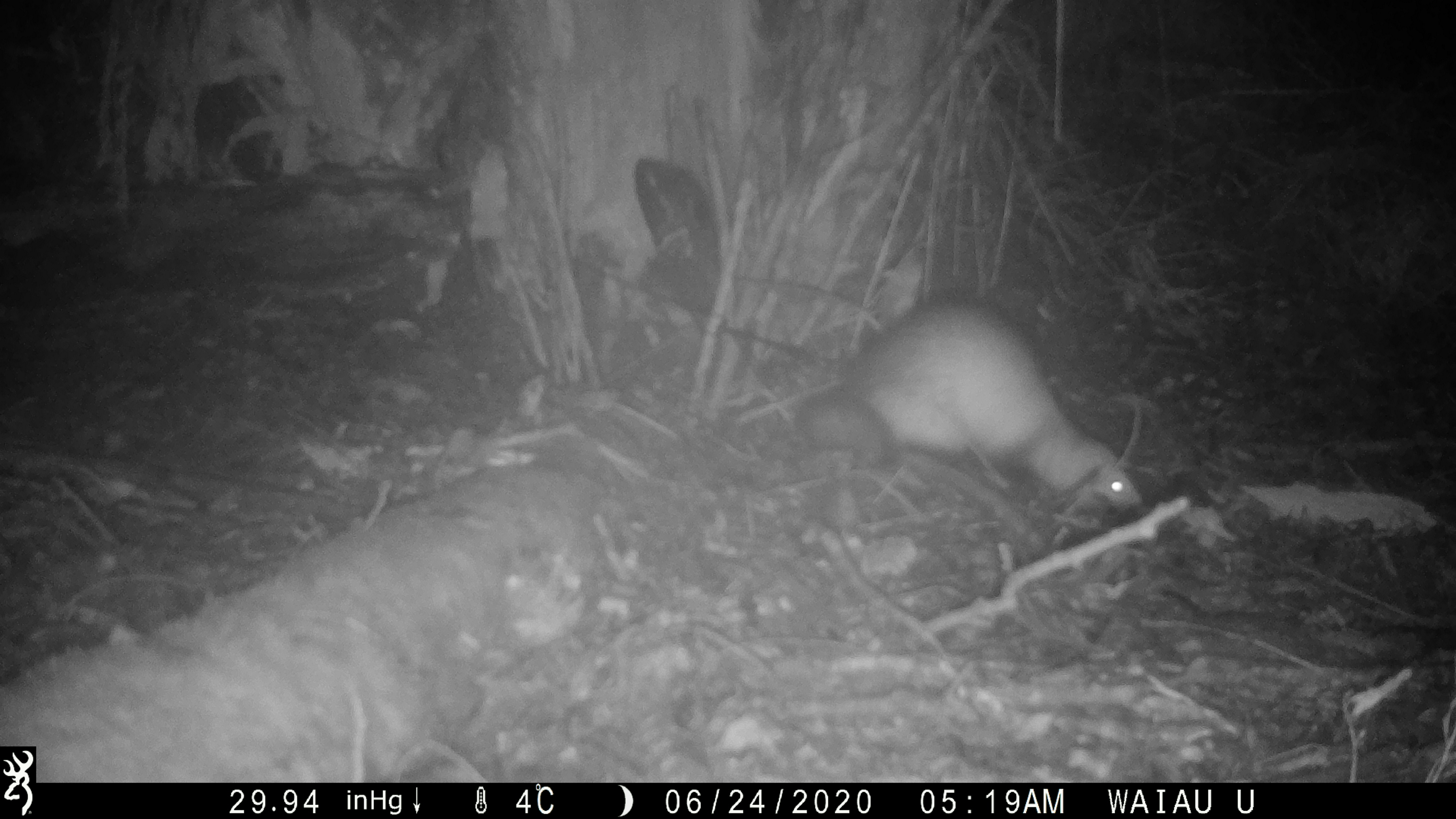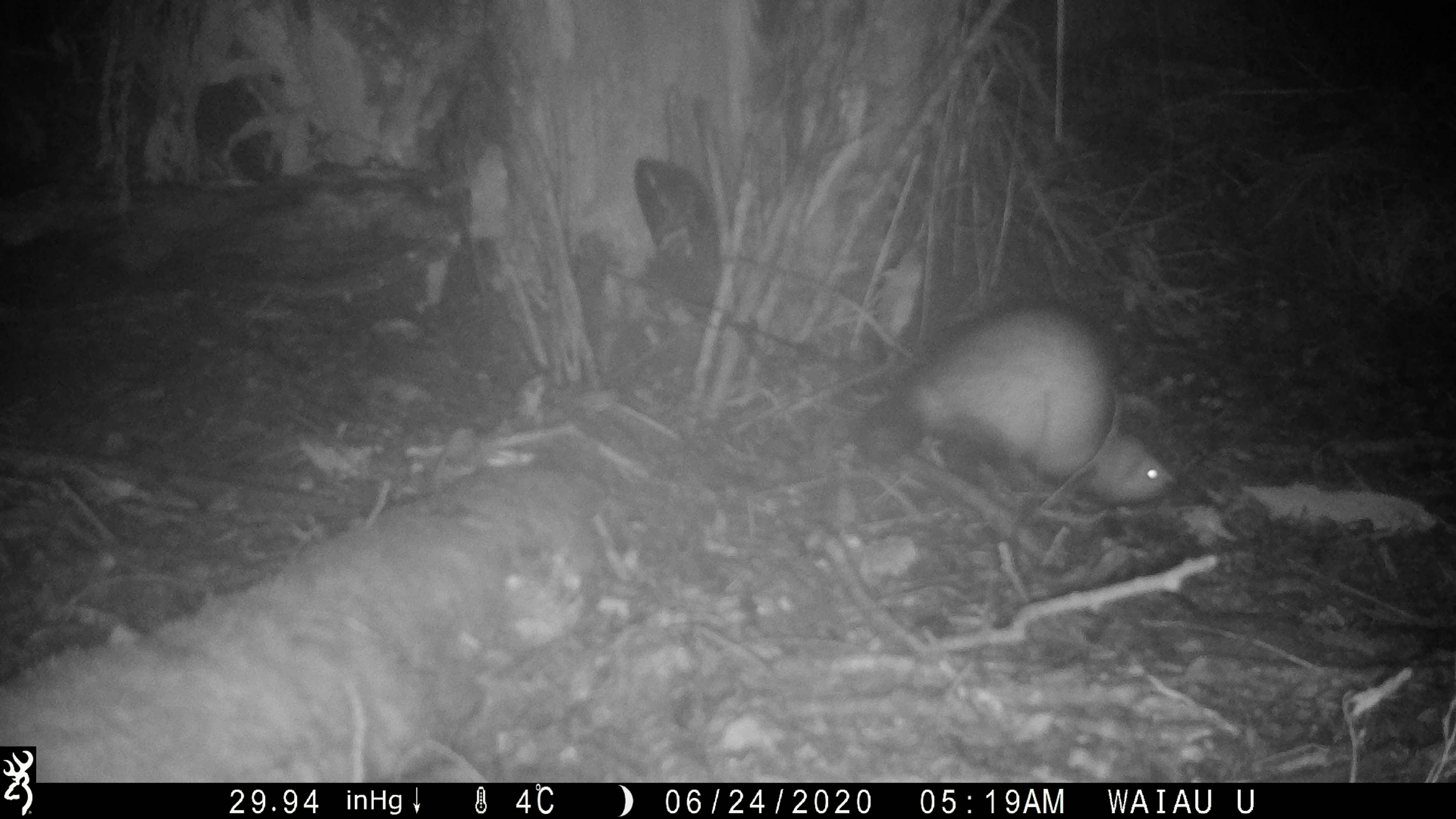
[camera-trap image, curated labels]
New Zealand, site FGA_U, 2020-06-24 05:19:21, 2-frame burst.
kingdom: Animalia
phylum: Chordata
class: Mammalia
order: Carnivora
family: Mustelidae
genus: Mustela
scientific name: Mustela furo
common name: ferret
Ferret (Mustela furo).